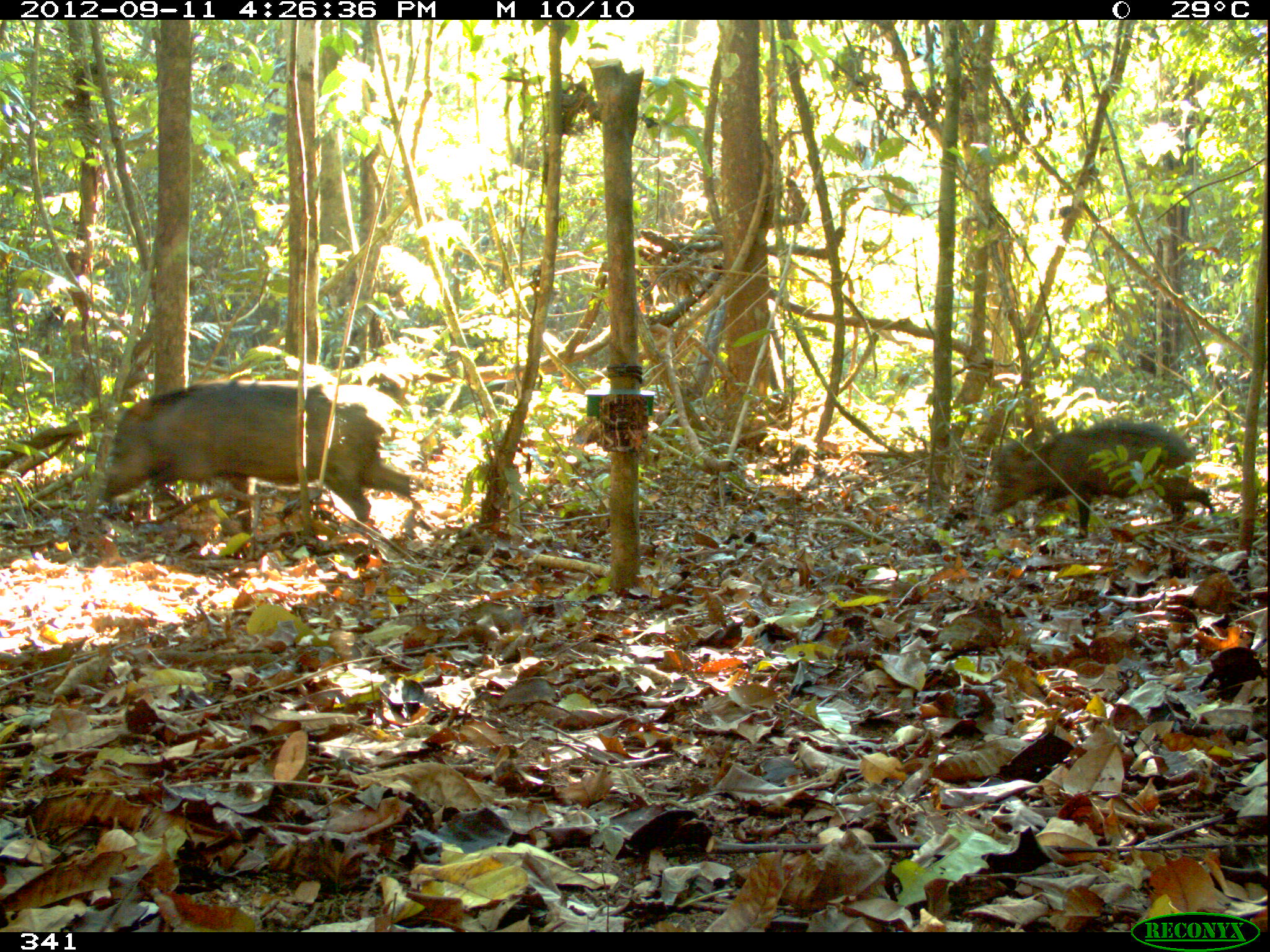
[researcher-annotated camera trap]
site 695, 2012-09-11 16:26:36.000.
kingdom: Animalia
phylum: Chordata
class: Mammalia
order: Artiodactyla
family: Tayassuidae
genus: Tayassu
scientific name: Tayassu pecari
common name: white-lipped peccary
Tayassu pecari (white-lipped peccary).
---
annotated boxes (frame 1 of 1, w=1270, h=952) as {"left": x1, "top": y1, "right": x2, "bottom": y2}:
tayassu pecari: {"left": 101, "top": 379, "right": 426, "bottom": 540}; {"left": 990, "top": 420, "right": 1216, "bottom": 539}